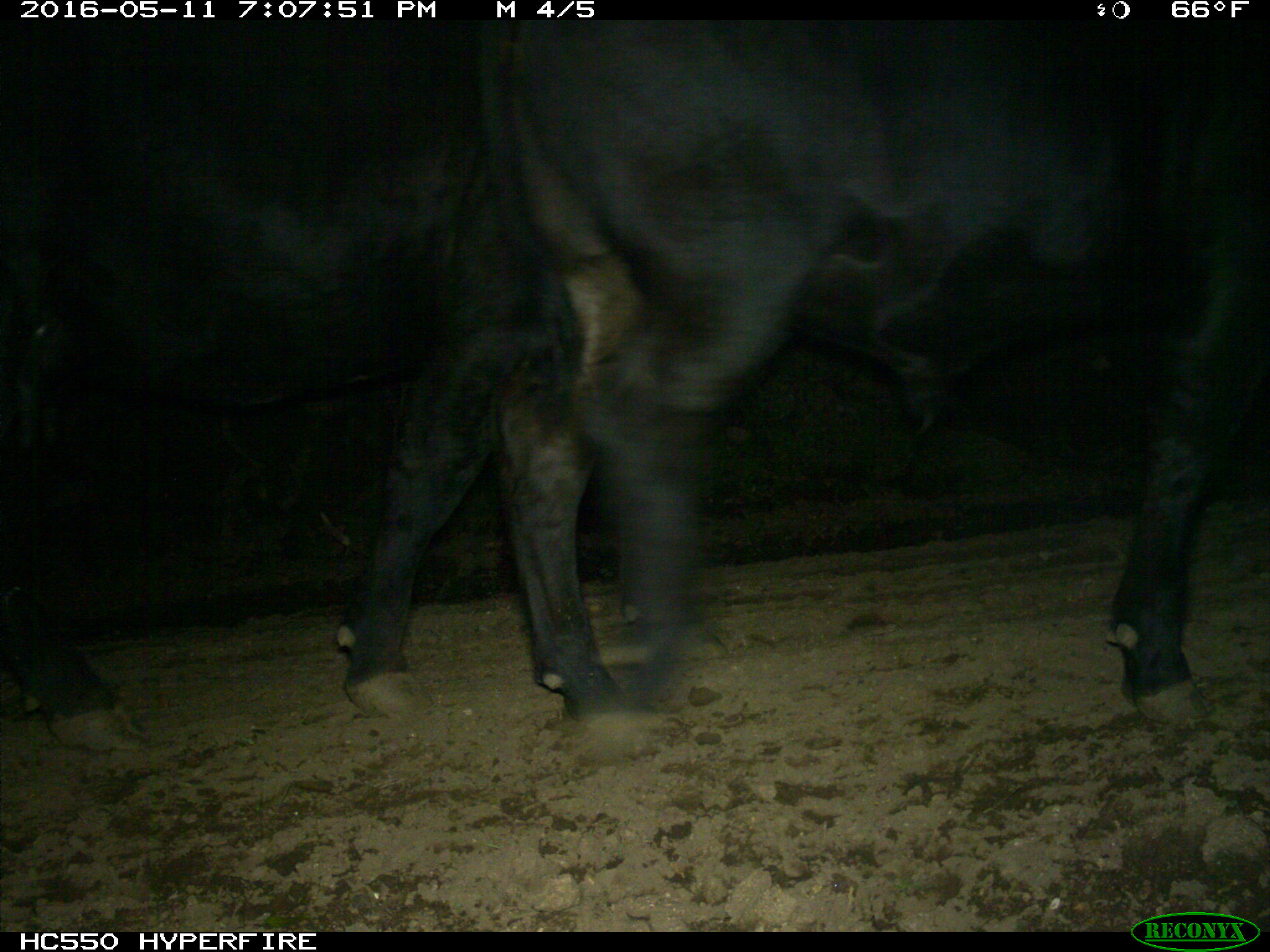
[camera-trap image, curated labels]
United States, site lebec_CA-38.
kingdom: Animalia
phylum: Chordata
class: Mammalia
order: Artiodactyla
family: Bovidae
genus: Bos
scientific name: Bos taurus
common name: domestic cow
Bos taurus (domestic cow).